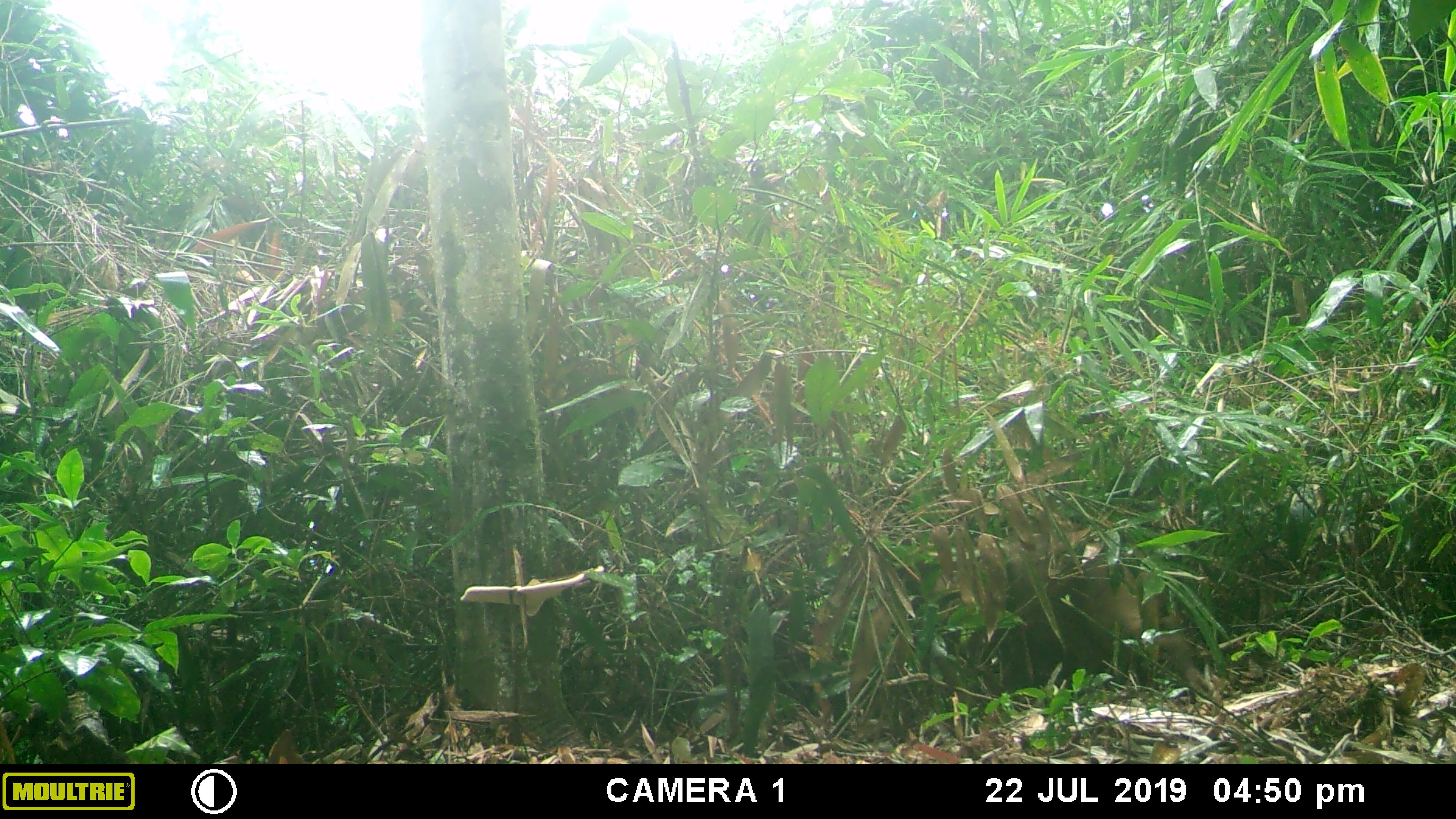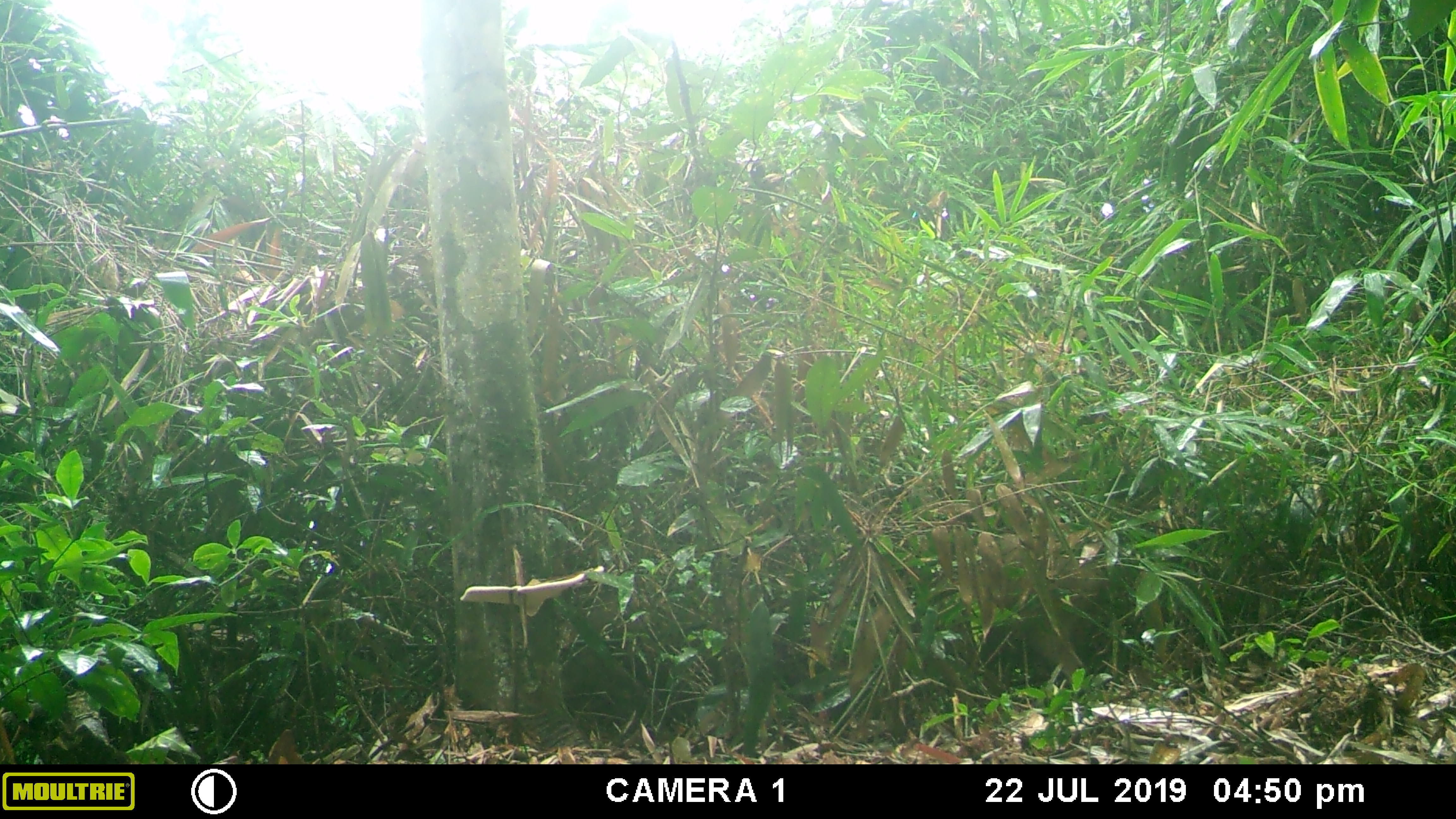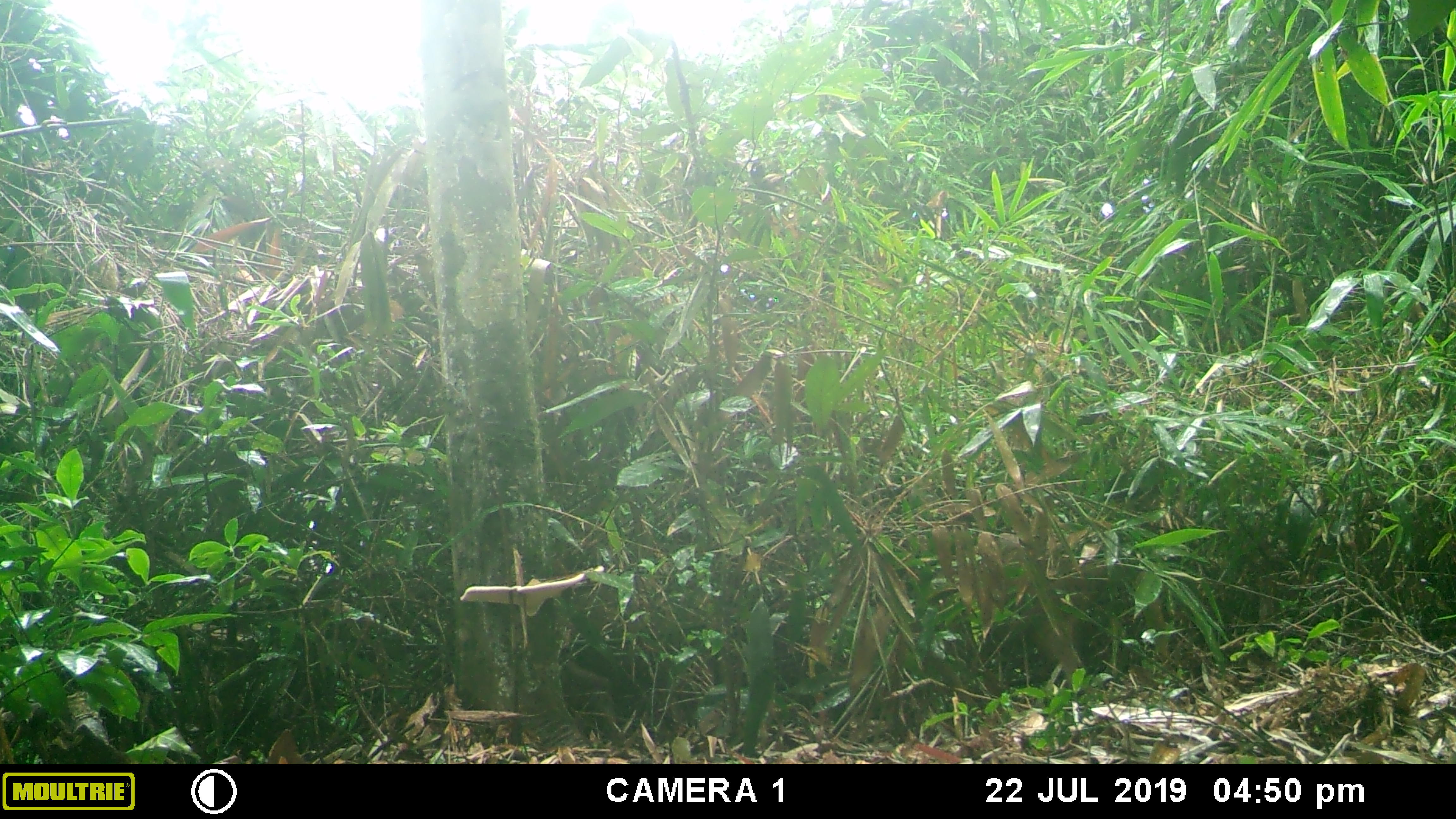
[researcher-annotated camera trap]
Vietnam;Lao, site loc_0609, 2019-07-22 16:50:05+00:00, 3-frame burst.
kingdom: Animalia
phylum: Chordata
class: Mammalia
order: Artiodactyla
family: Suidae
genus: Sus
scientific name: Sus scrofa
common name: eurasian wild pig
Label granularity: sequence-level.